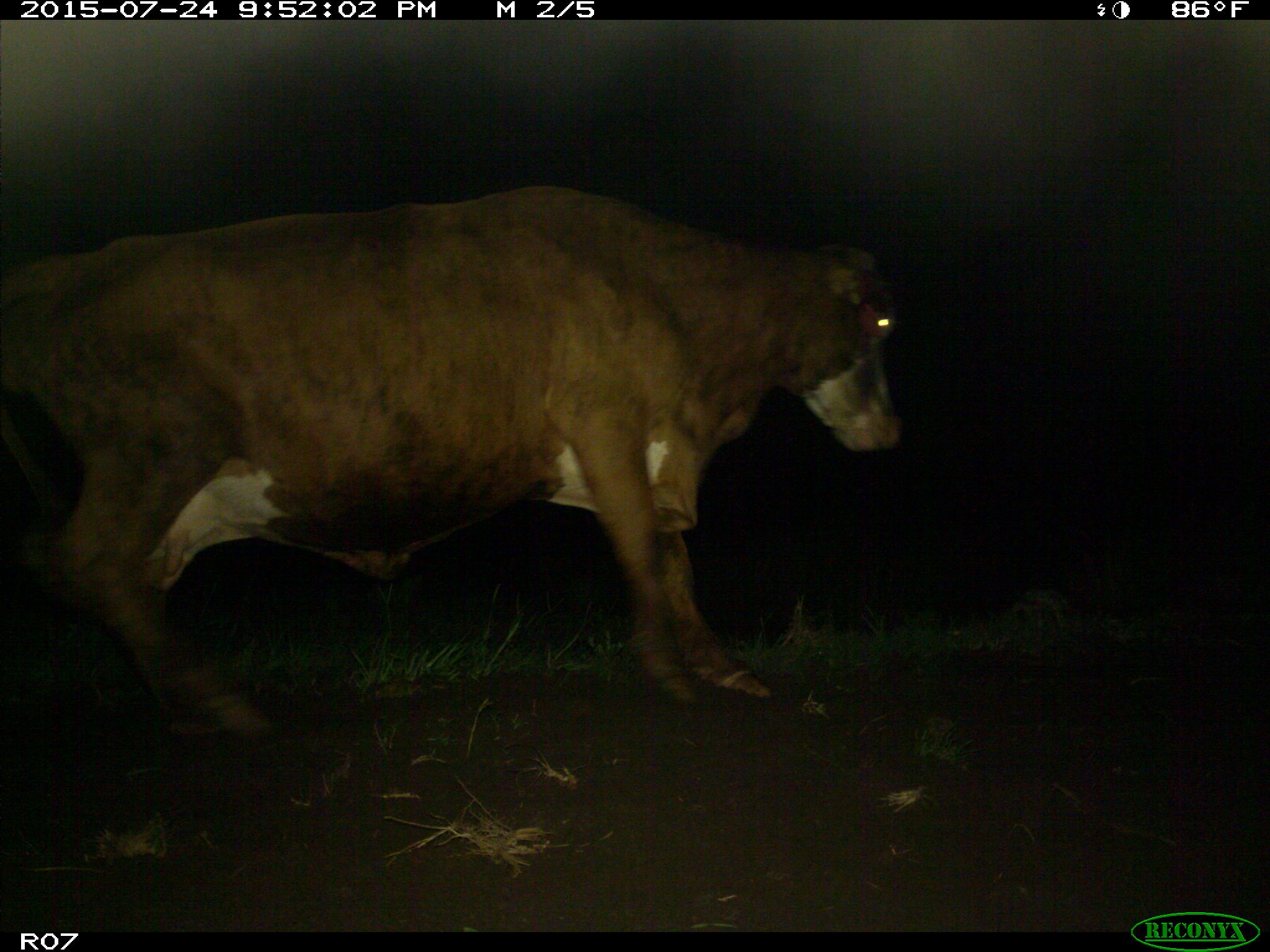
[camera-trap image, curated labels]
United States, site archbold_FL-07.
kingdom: Animalia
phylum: Chordata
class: Mammalia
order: Artiodactyla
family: Bovidae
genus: Bos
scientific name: Bos taurus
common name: domestic cow